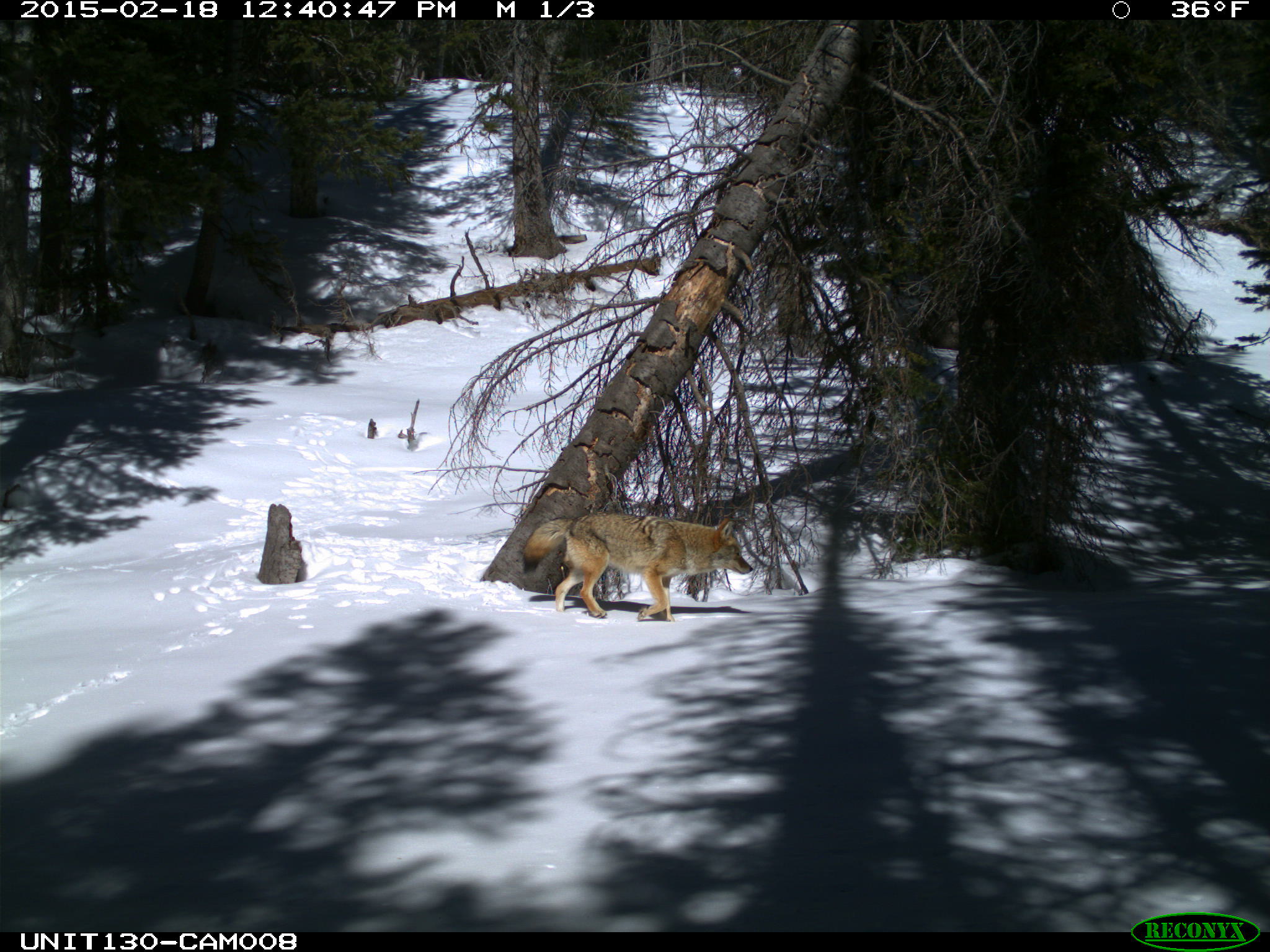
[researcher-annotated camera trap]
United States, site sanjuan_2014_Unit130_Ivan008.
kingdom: Animalia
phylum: Chordata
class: Mammalia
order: Carnivora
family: Canidae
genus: Canis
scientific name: Canis latrans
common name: coyote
Canis latrans (coyote).